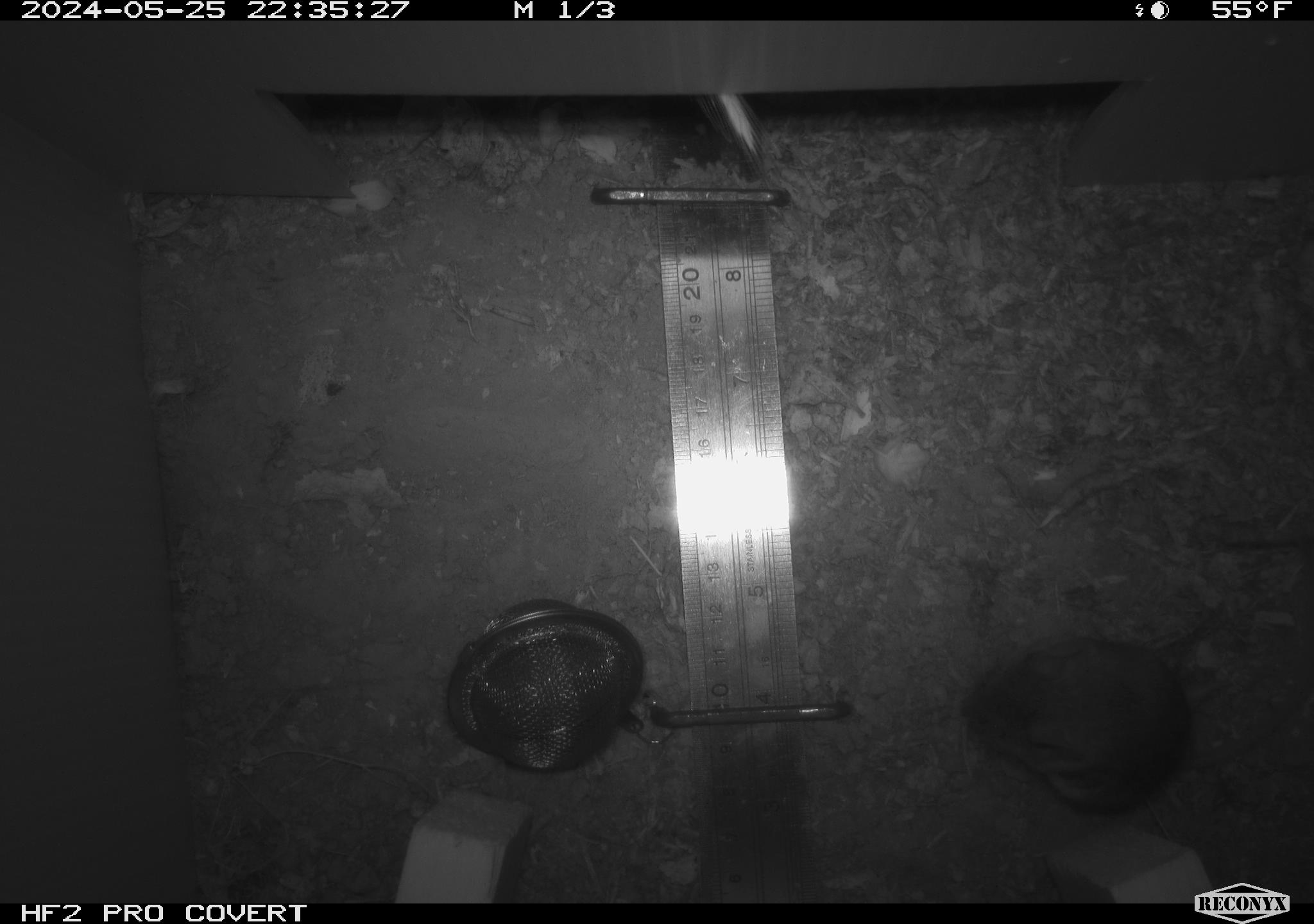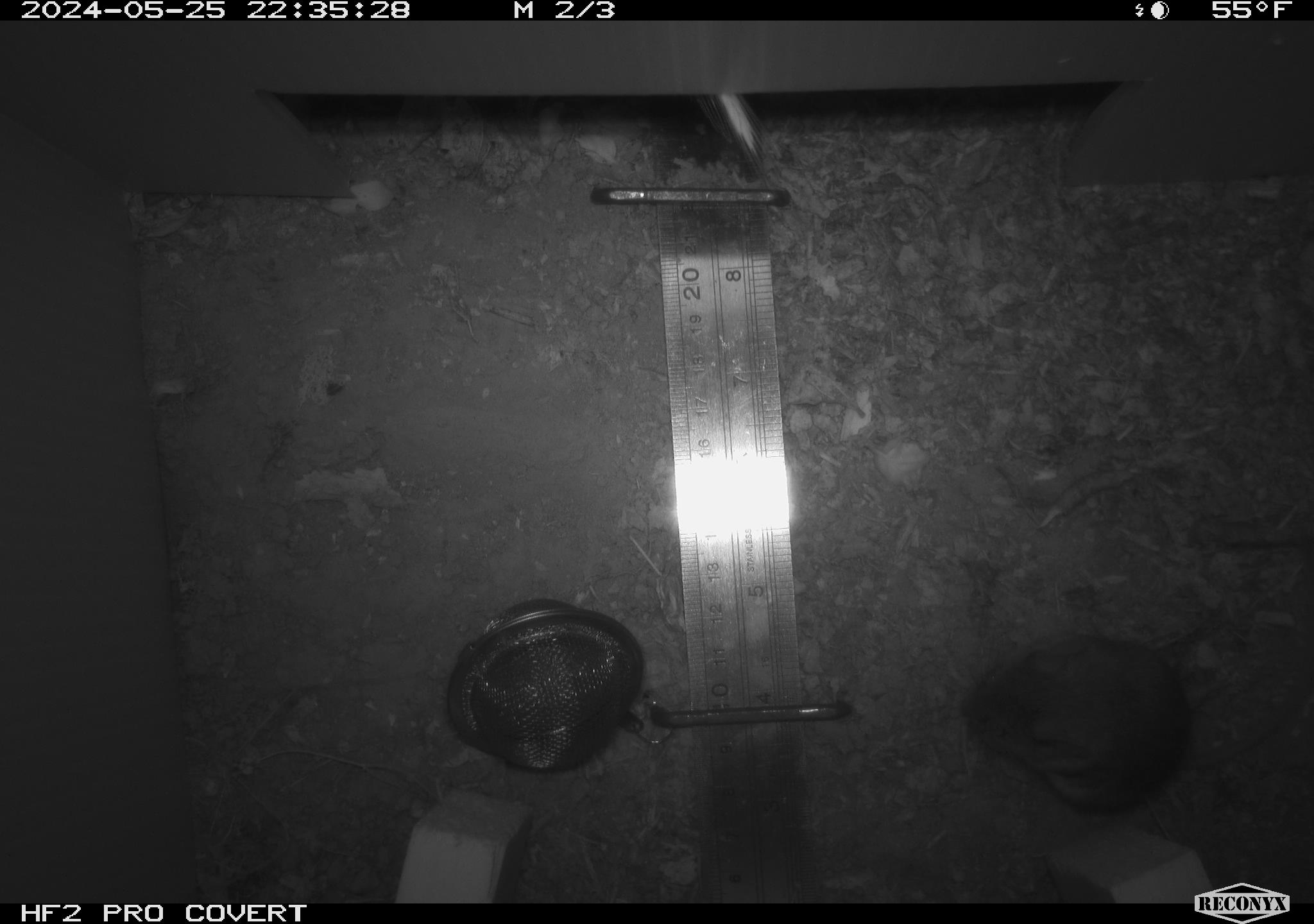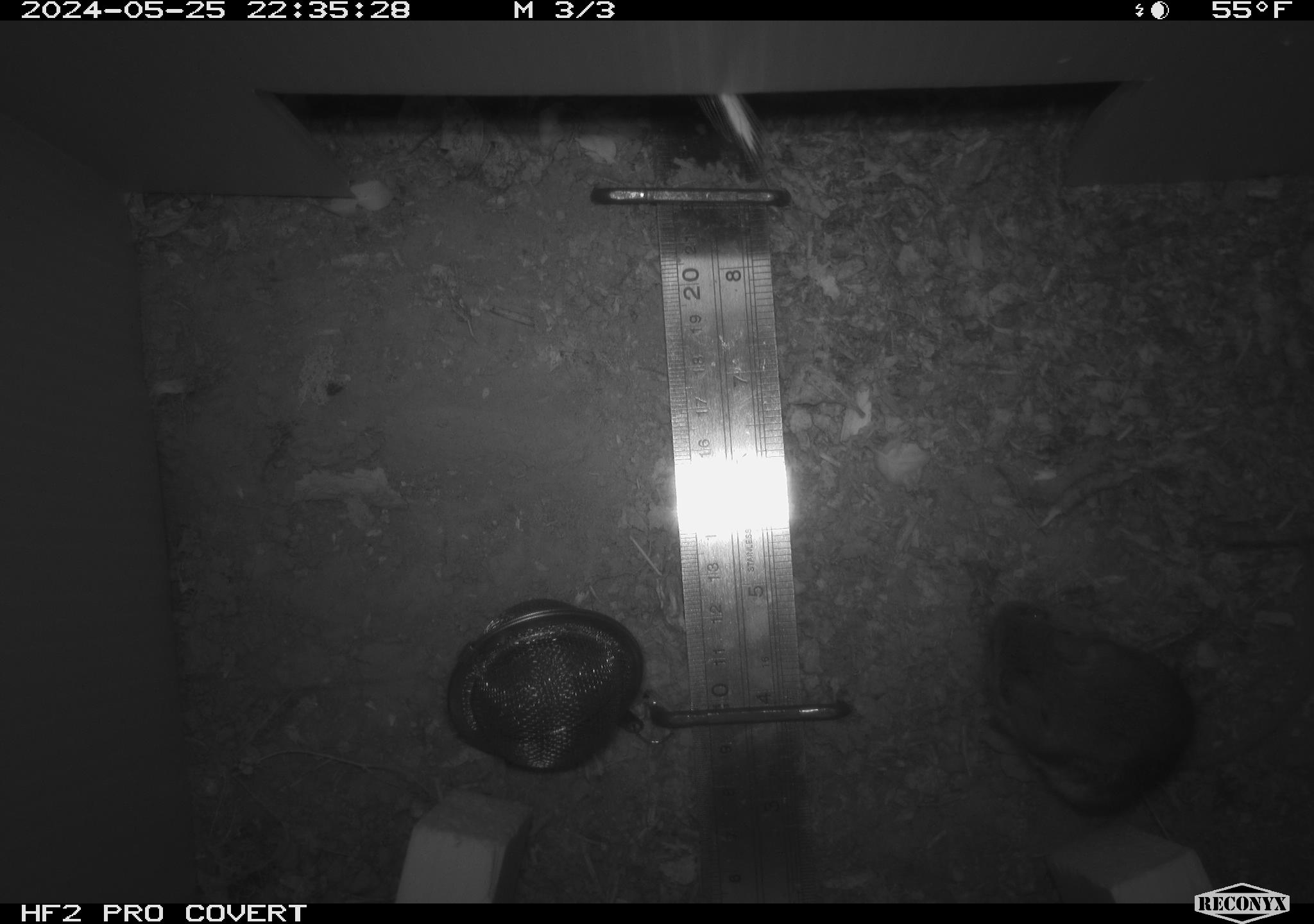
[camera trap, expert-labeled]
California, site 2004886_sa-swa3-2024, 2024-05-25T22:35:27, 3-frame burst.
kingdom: Animalia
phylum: Chordata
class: Mammalia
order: Rodentia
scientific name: Rodentia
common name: mouse species